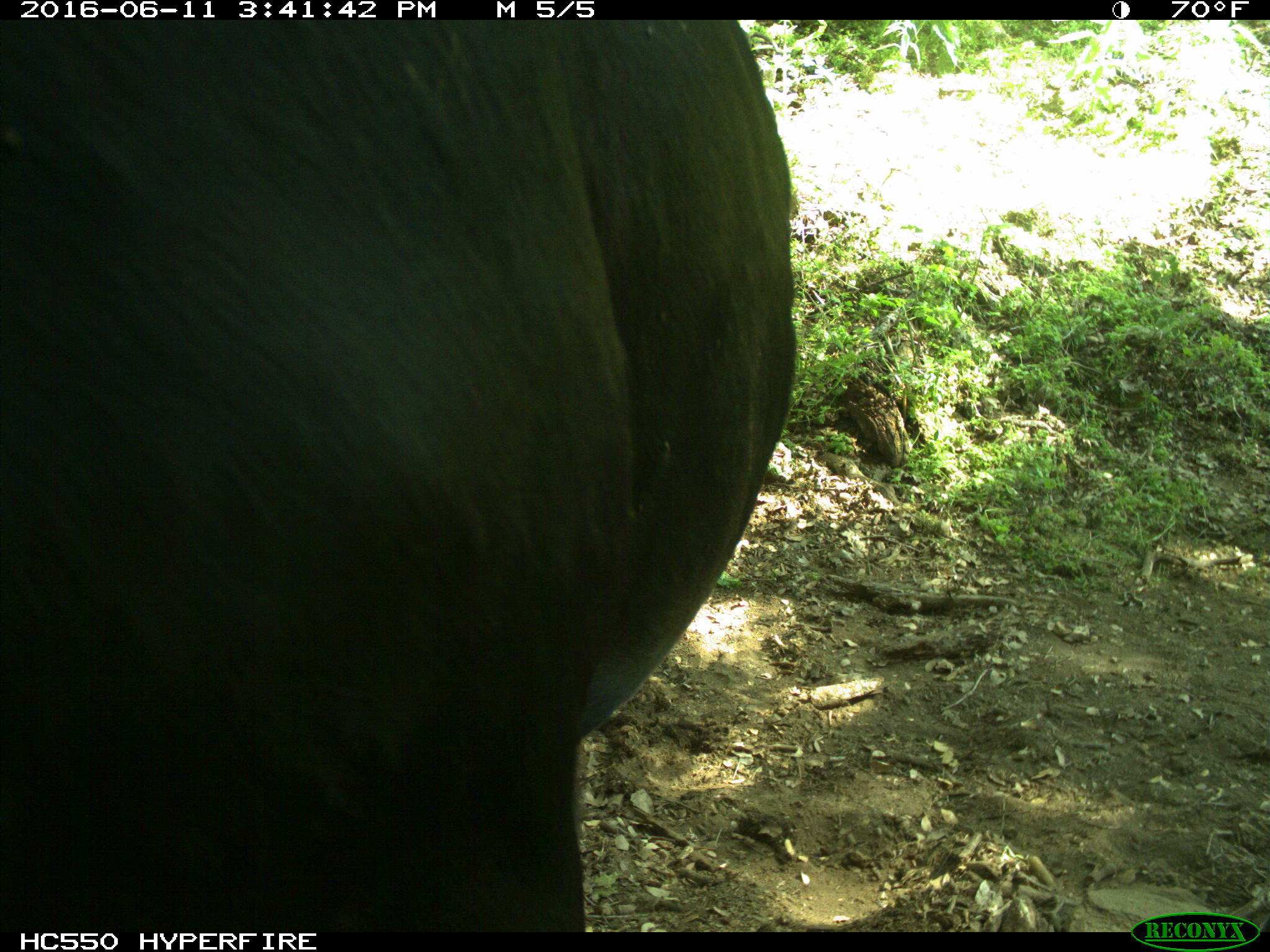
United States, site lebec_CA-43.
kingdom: Animalia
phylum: Chordata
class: Mammalia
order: Artiodactyla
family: Bovidae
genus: Bos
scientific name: Bos taurus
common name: domestic cow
Bos taurus (domestic cow).